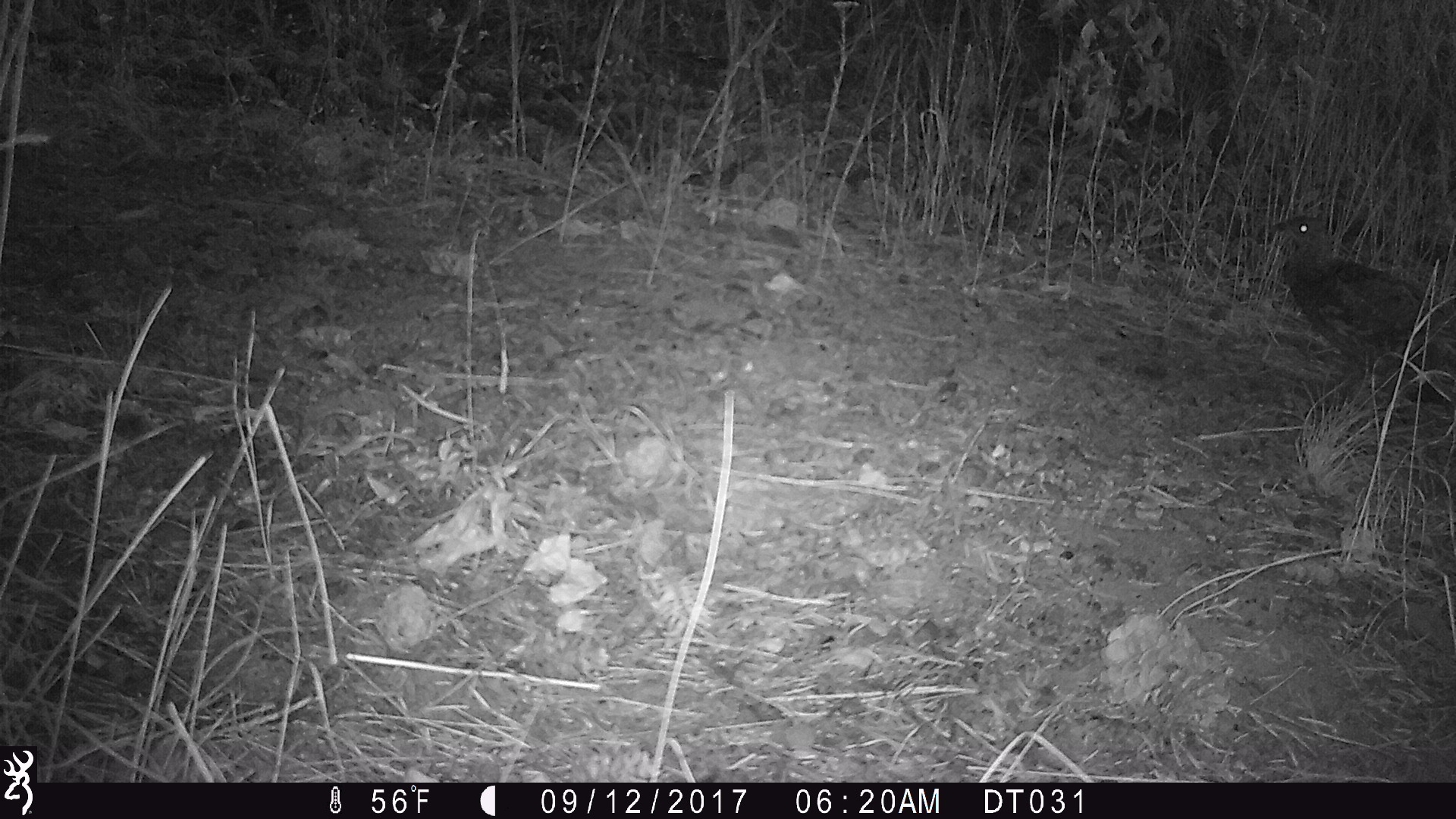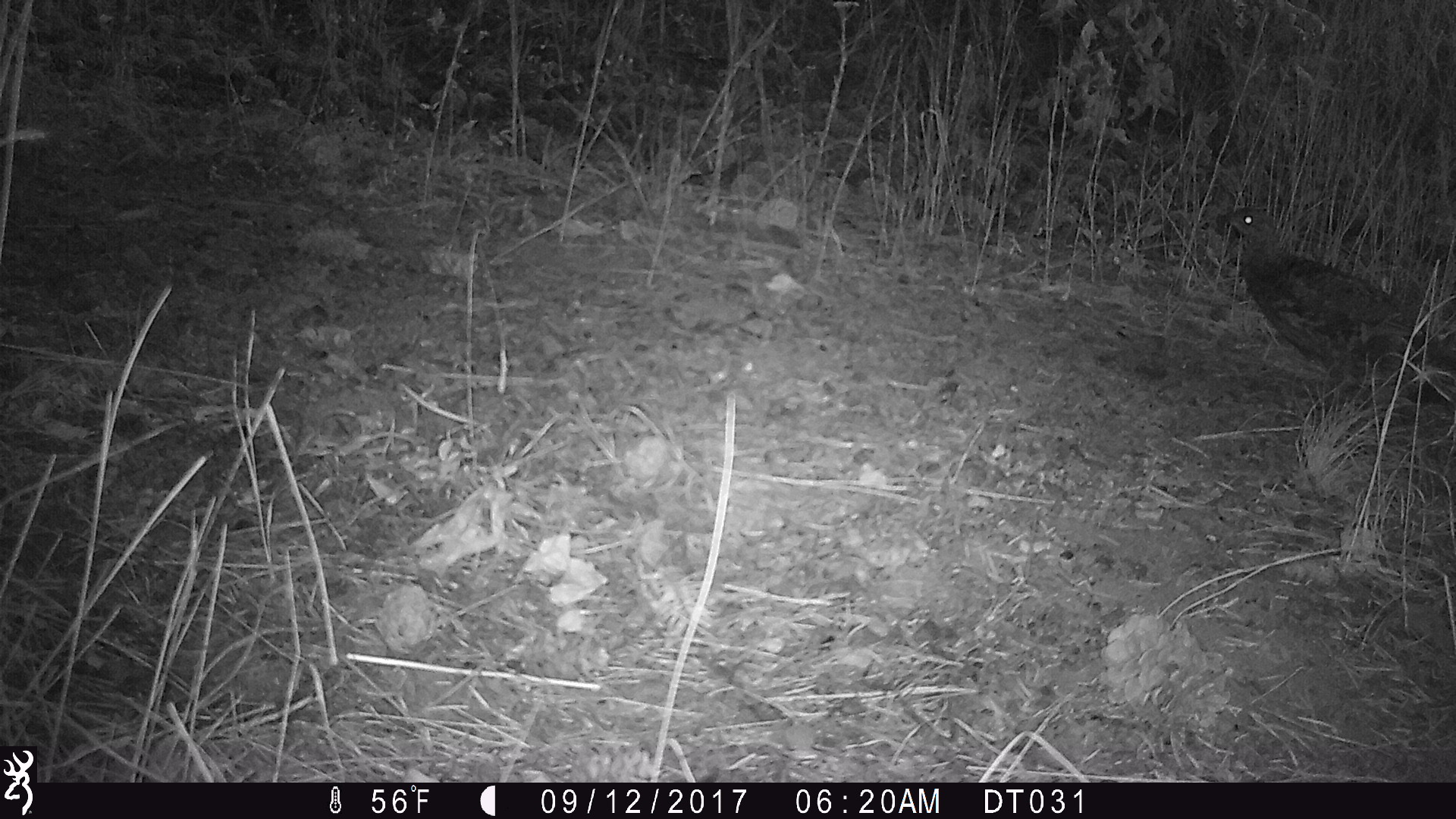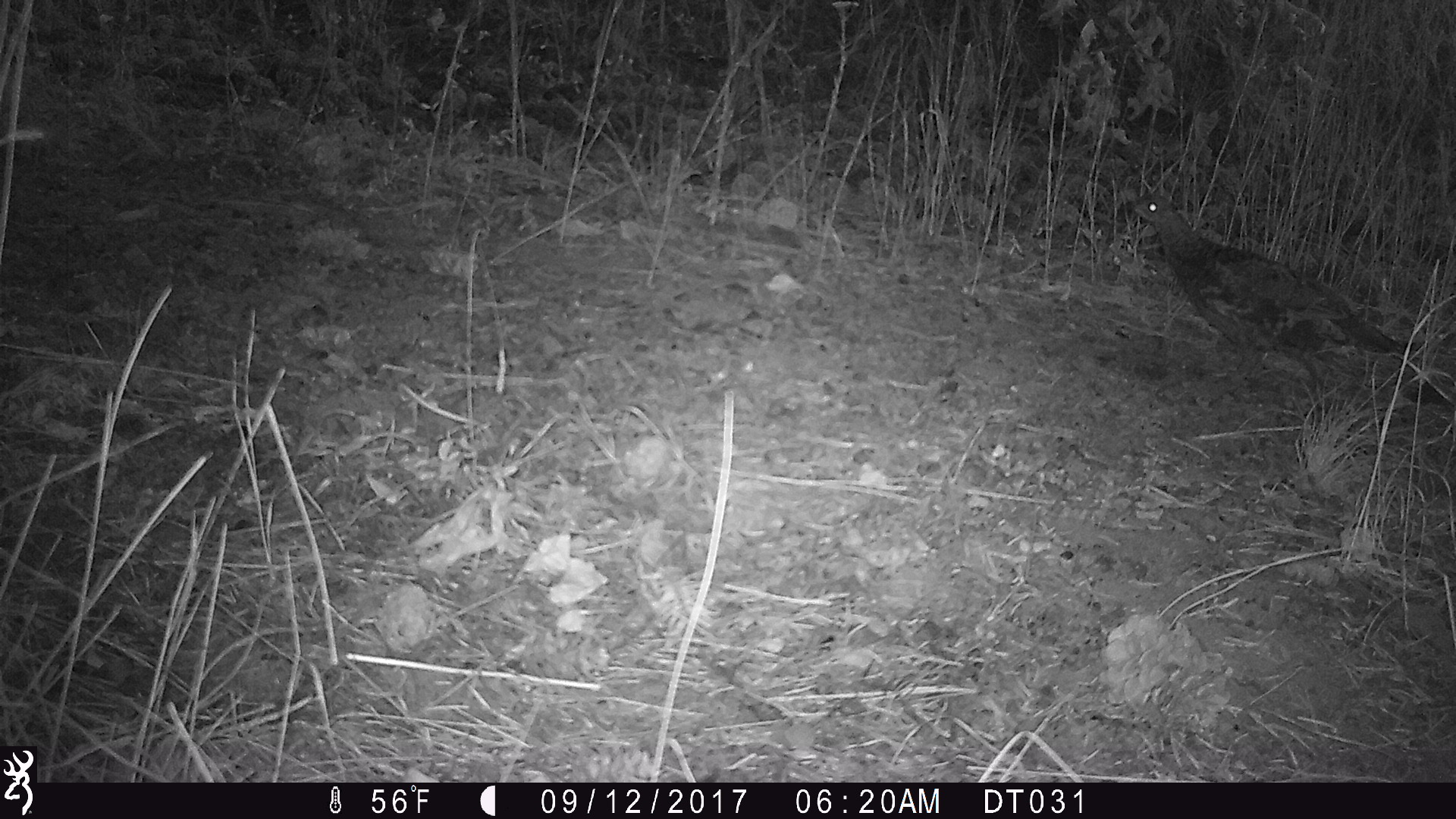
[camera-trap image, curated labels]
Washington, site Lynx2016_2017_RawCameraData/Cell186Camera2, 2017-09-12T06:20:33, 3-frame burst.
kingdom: Animalia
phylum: Chordata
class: Aves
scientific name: Aves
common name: birds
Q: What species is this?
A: Aves (birds).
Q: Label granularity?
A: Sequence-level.